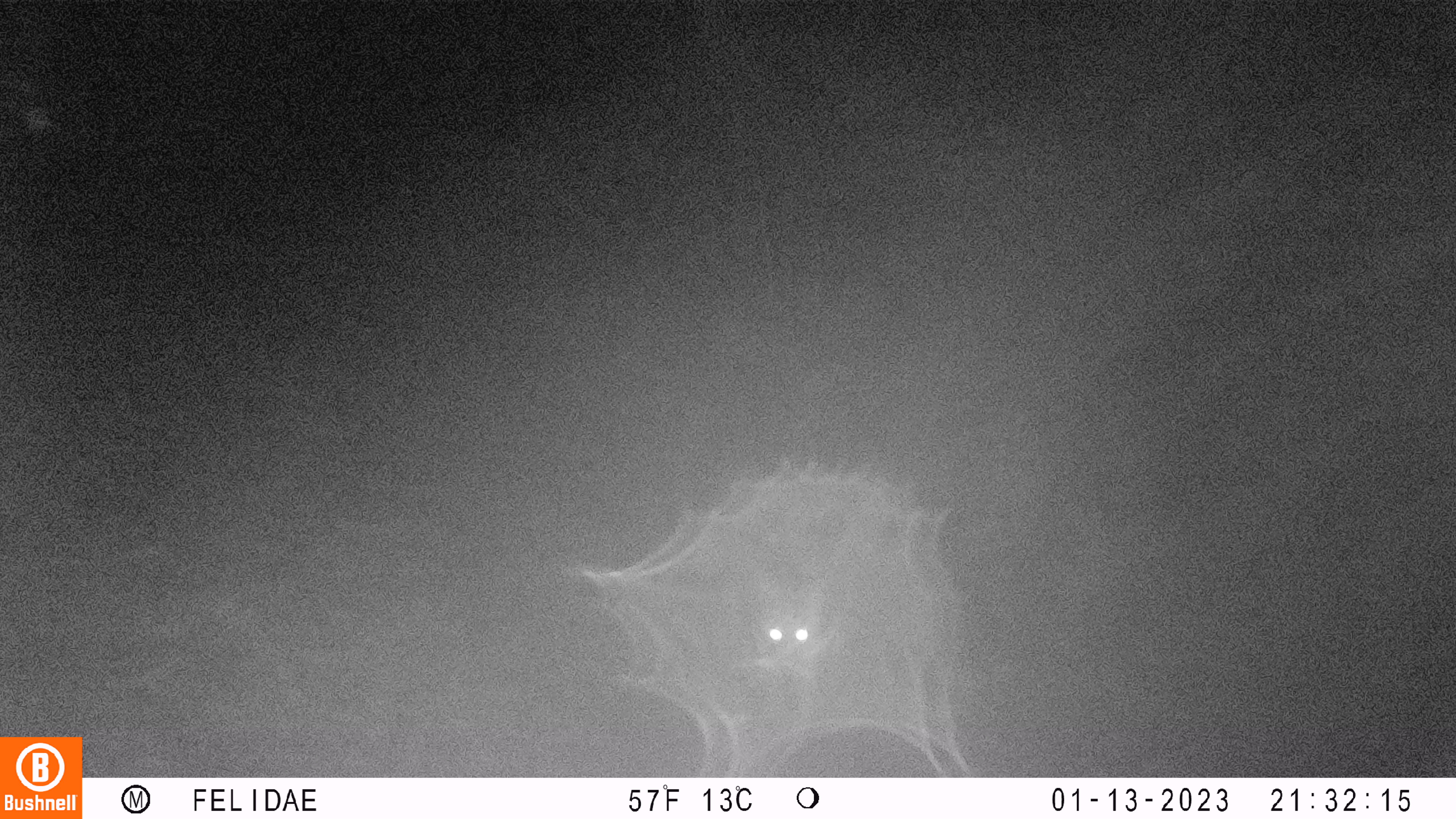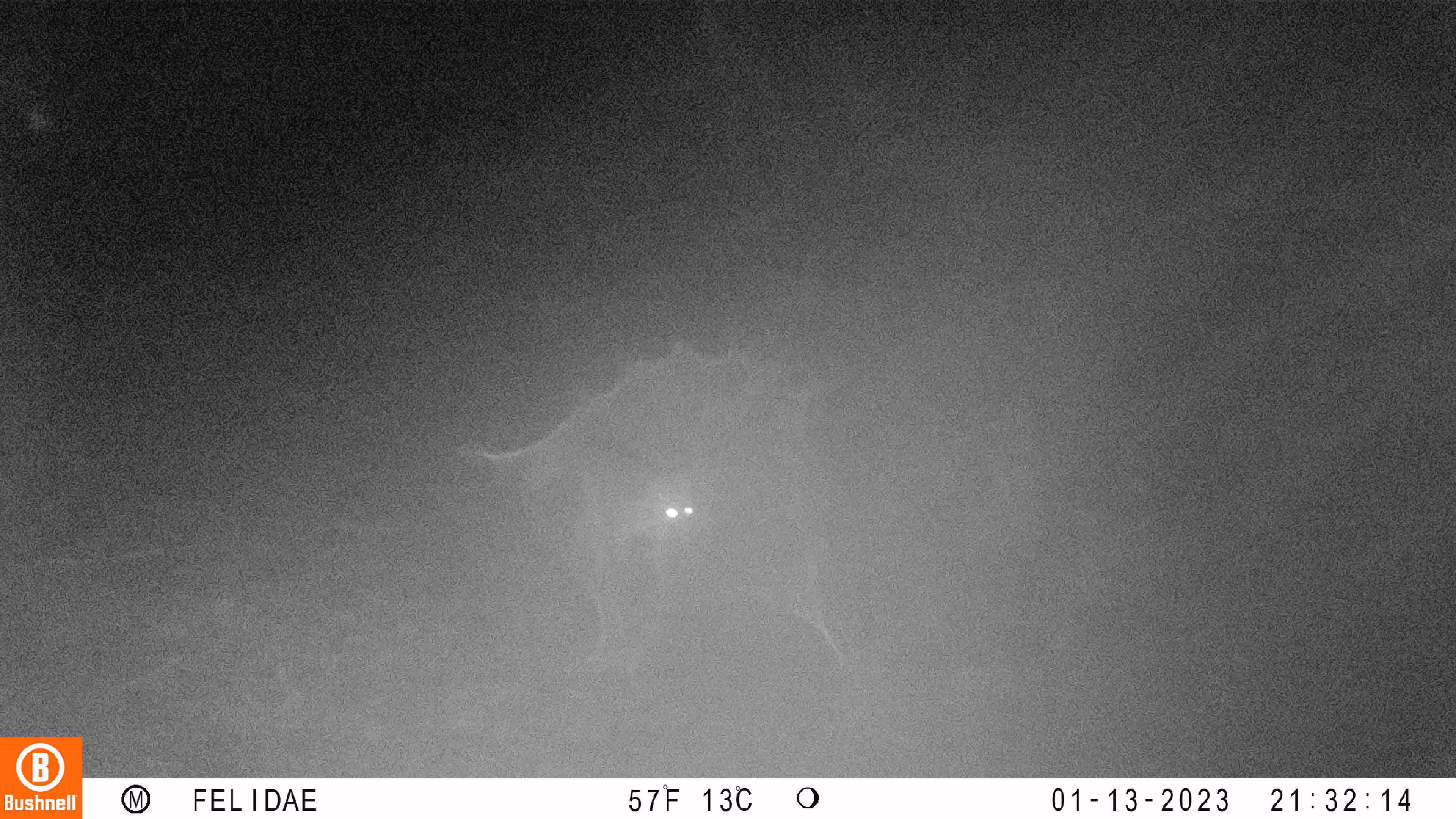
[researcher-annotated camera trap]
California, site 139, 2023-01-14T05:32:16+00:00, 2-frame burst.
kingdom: Animalia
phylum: Chordata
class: Mammalia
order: Carnivora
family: Canidae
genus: Urocyon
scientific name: Urocyon cinereoargenteus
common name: gray fox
Gray fox (Urocyon cinereoargenteus).